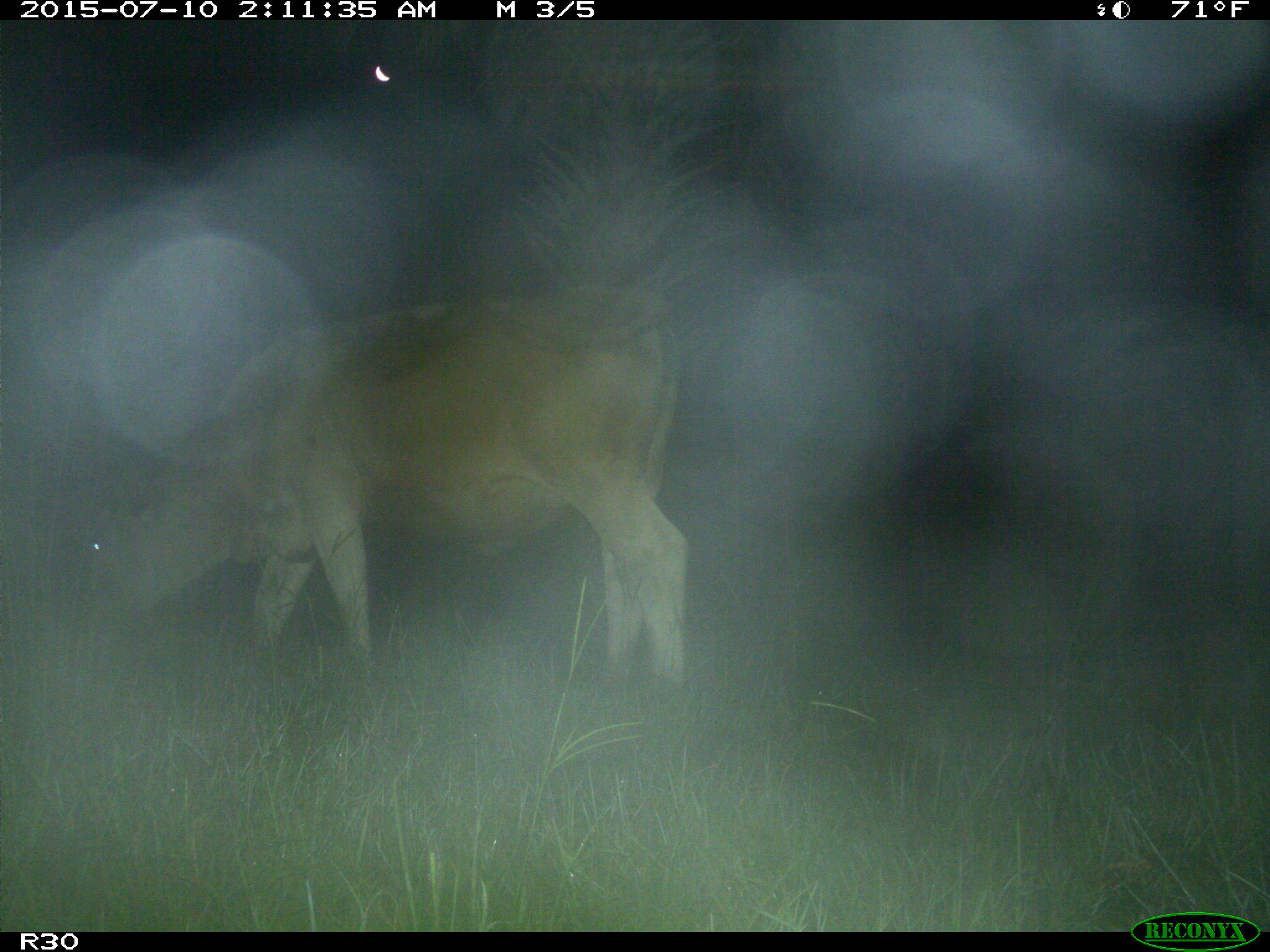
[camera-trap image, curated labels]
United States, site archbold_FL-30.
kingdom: Animalia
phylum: Chordata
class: Mammalia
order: Artiodactyla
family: Bovidae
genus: Bos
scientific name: Bos taurus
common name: domestic cow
Bos taurus (domestic cow).